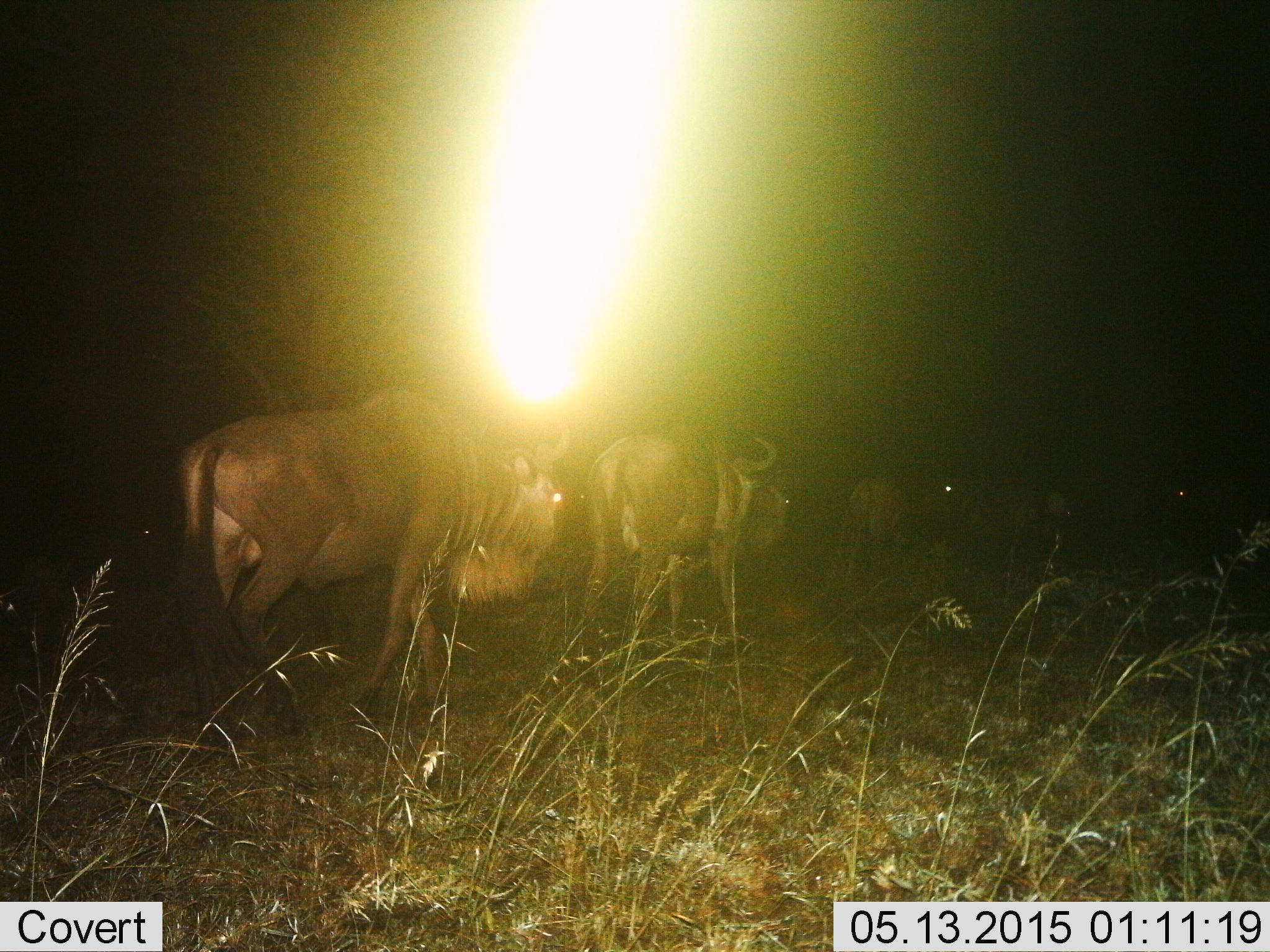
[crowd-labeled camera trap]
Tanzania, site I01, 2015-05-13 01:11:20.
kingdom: Animalia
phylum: Chordata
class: Mammalia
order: Artiodactyla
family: Bovidae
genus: Connochaetes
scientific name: Connochaetes taurinus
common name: blue wildebeest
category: wildebeest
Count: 5.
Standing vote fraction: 20%.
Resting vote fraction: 10%.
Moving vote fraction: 90%.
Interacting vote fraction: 0%.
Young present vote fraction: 0%.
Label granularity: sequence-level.